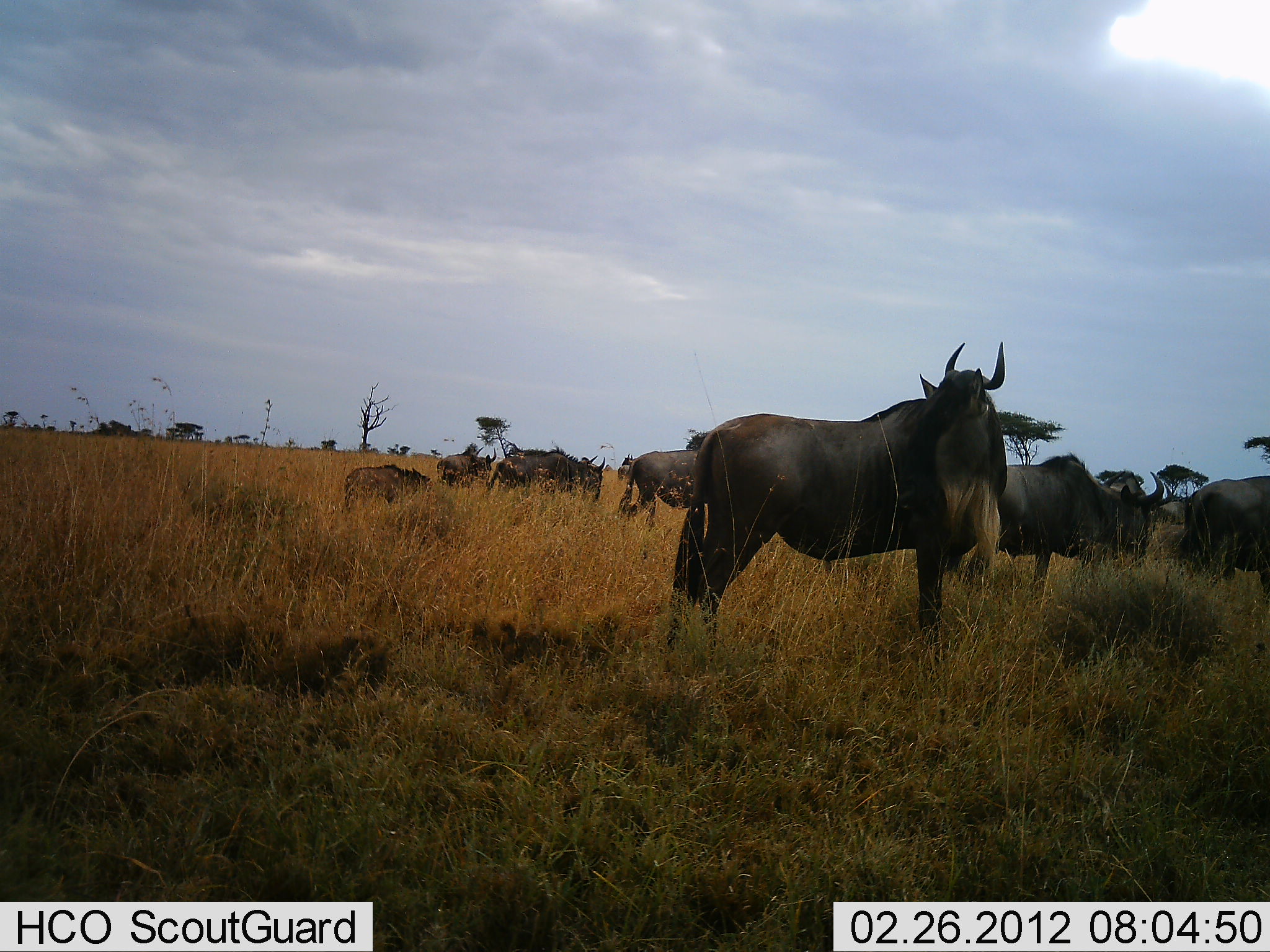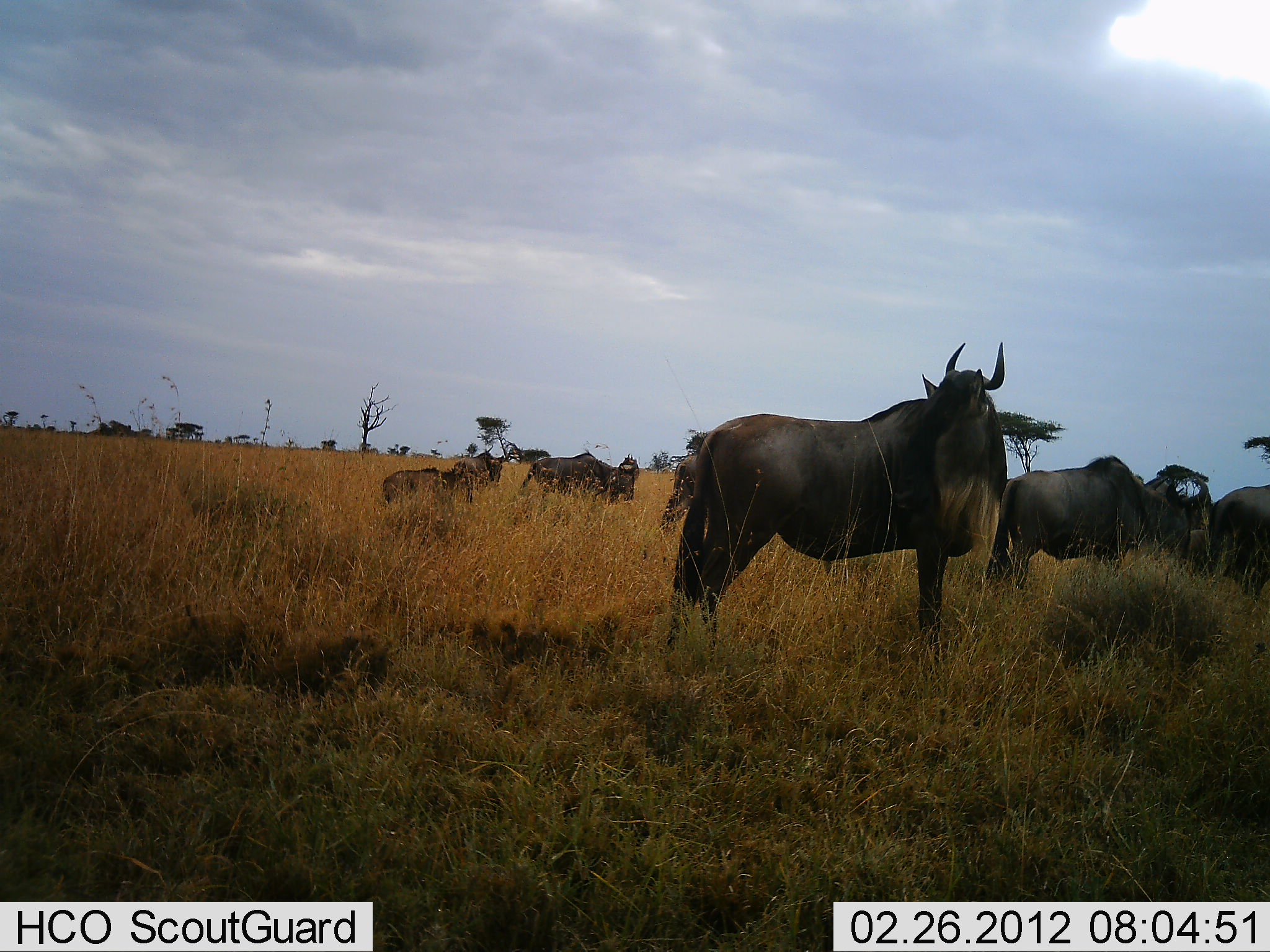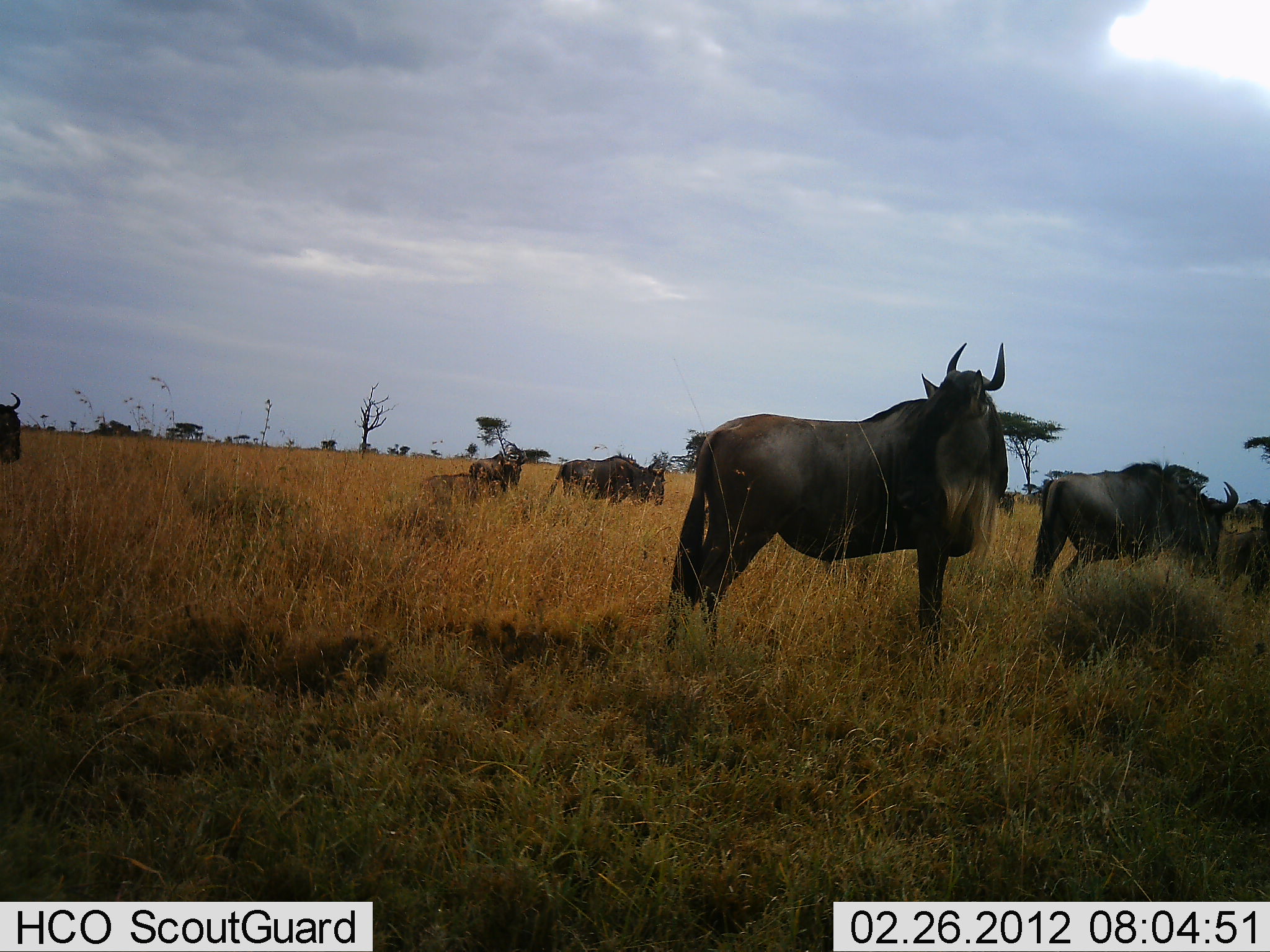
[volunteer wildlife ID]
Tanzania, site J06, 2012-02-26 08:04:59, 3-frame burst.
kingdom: Animalia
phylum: Chordata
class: Mammalia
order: Artiodactyla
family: Bovidae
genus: Connochaetes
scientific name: Connochaetes taurinus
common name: blue wildebeest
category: wildebeest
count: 8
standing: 82%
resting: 0%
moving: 71%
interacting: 0%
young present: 35%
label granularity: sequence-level